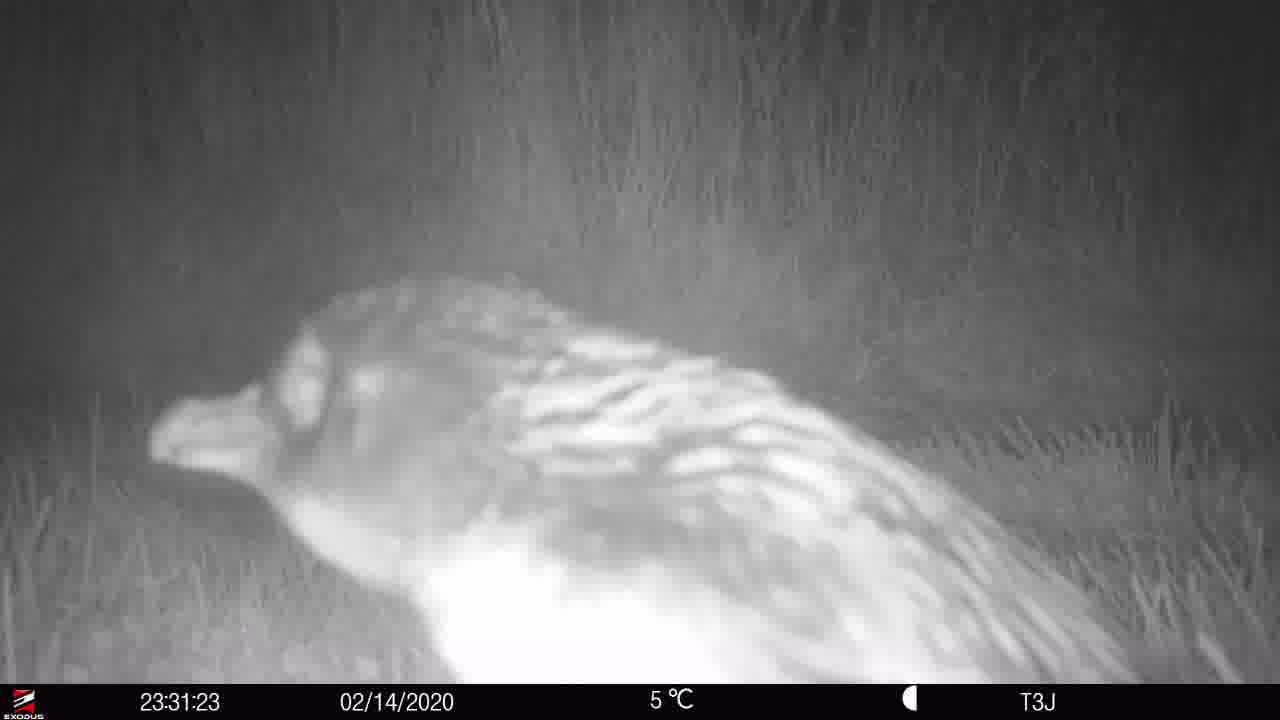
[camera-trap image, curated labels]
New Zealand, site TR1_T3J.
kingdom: Animalia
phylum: Chordata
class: Aves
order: Sphenisciformes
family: Spheniscidae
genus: Eudyptula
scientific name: Eudyptula minor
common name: little blue penguin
Little blue penguin (Eudyptula minor).